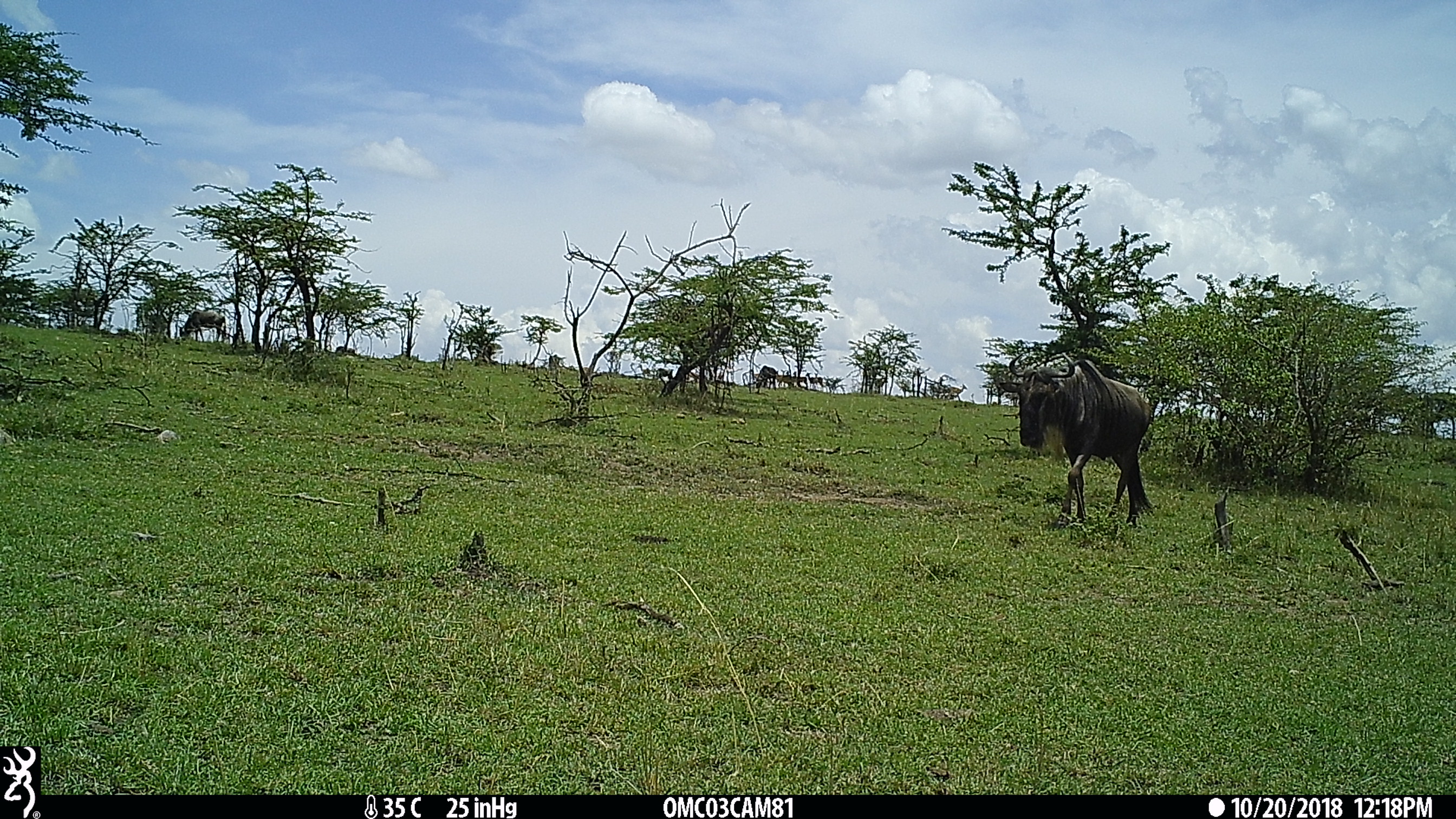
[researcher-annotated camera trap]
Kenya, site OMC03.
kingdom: Animalia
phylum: Chordata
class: Mammalia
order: Artiodactyla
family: Bovidae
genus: Connochaetes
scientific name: Connochaetes taurinus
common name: blue wildebeest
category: wildebeest